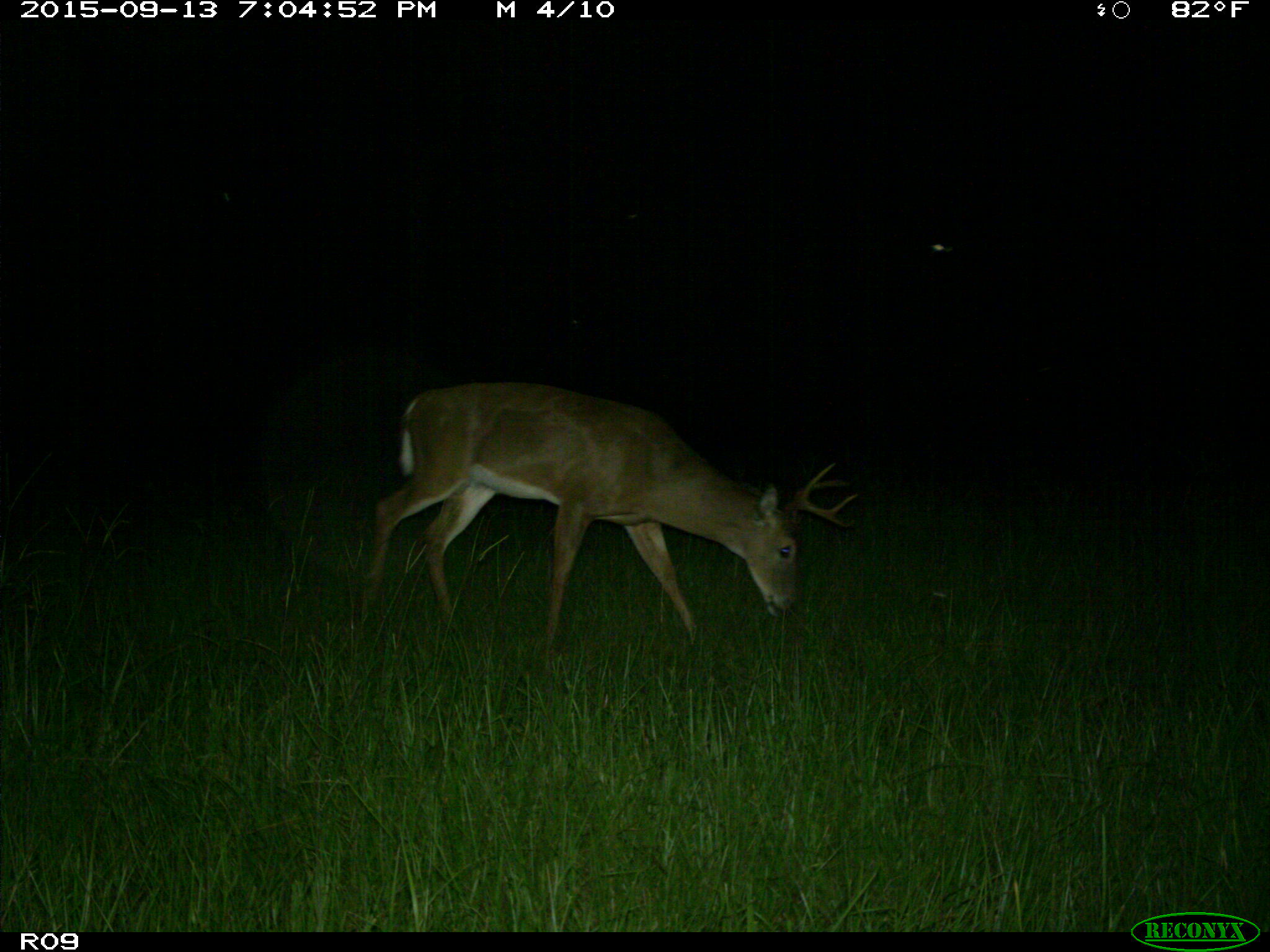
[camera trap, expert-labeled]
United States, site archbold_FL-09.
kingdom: Animalia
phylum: Chordata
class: Mammalia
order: Artiodactyla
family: Cervidae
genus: Odocoileus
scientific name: Odocoileus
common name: deer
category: unidentified deer